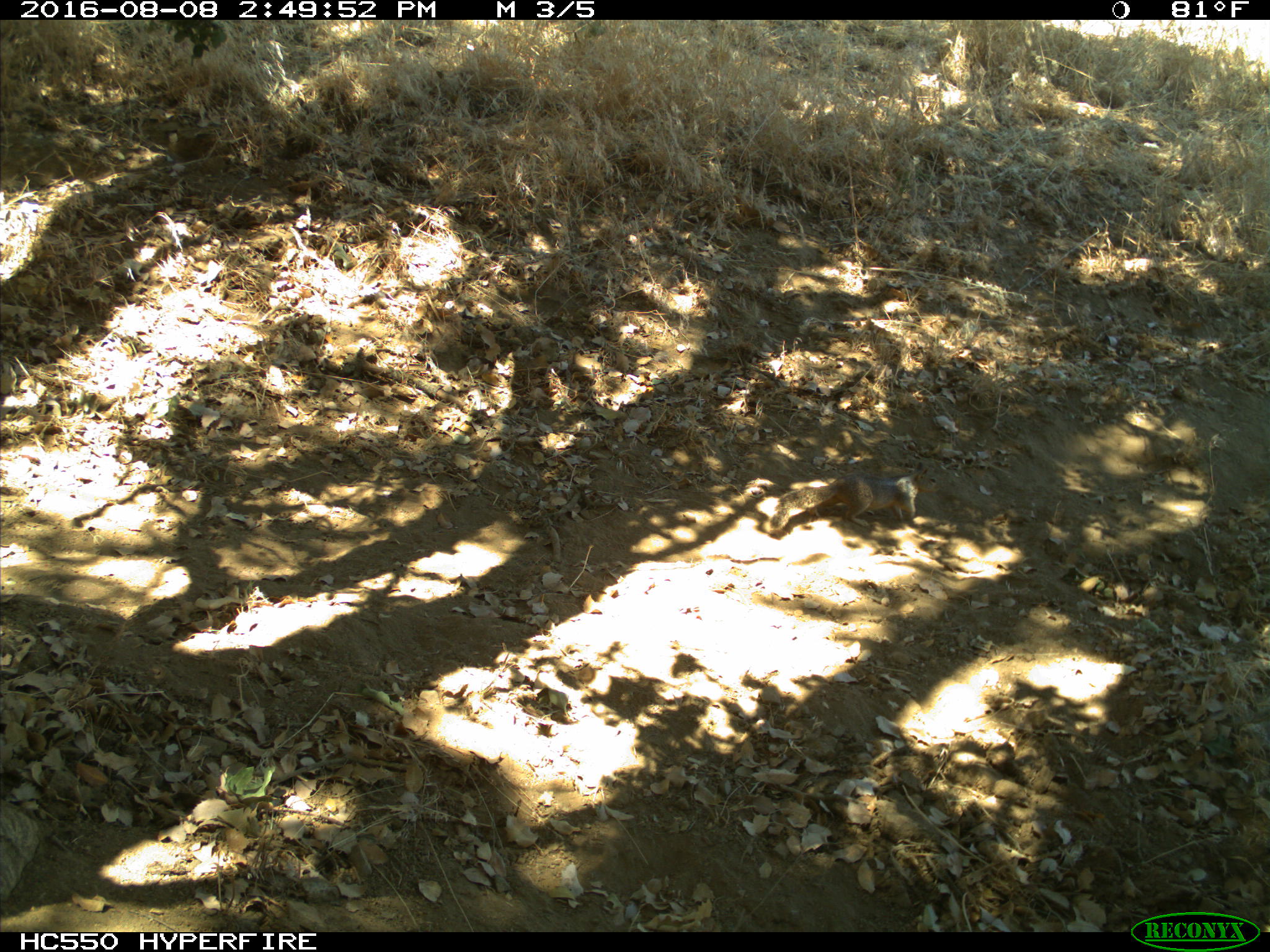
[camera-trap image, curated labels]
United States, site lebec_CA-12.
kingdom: Animalia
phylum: Chordata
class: Mammalia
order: Rodentia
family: Sciuridae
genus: Otospermophilus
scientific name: Otospermophilus beecheyi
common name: california ground squirrel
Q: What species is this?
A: Otospermophilus beecheyi (california ground squirrel).